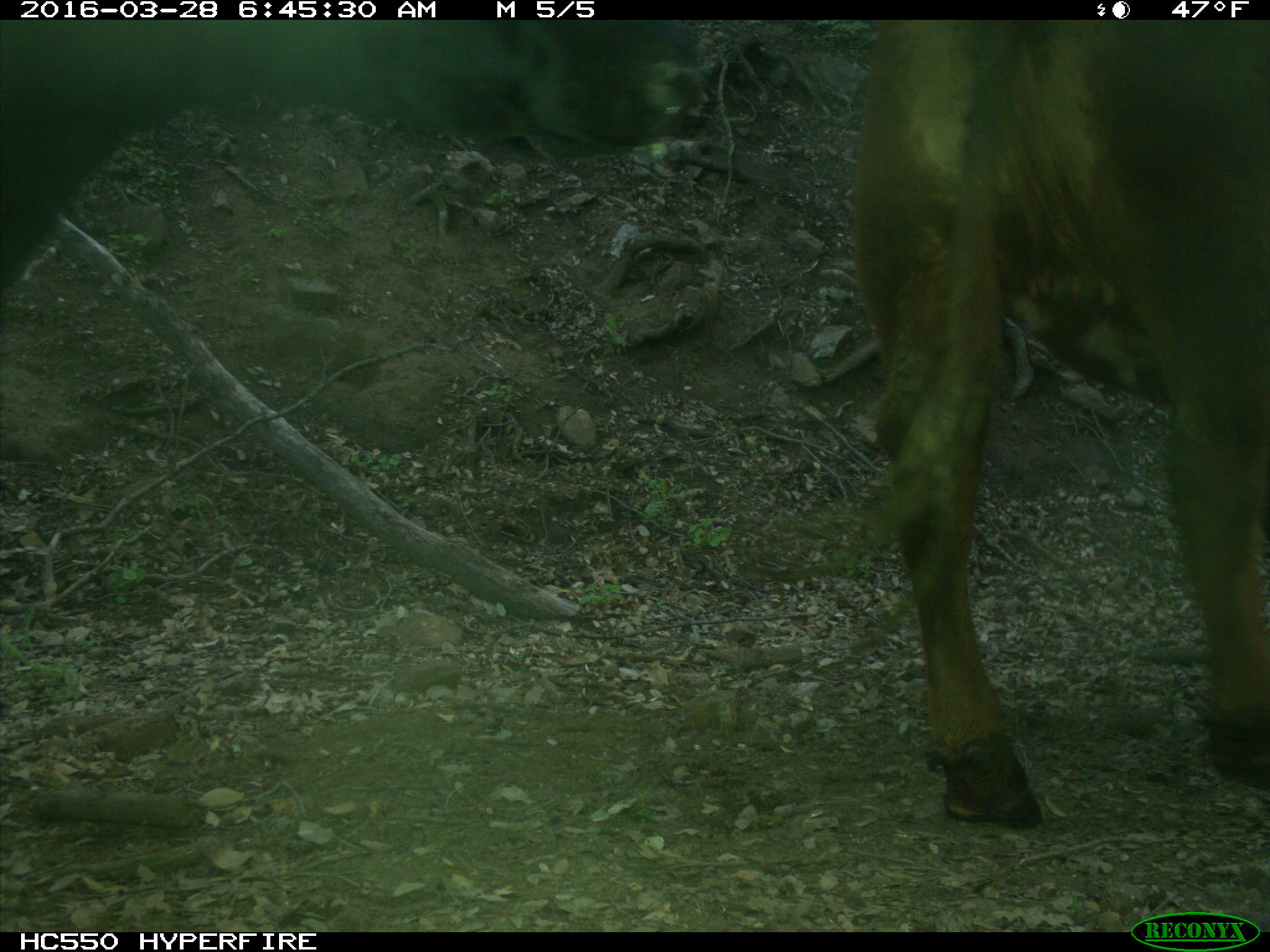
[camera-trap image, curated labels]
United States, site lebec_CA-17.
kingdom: Animalia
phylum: Chordata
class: Mammalia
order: Artiodactyla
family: Bovidae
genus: Bos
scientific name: Bos taurus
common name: domestic cow